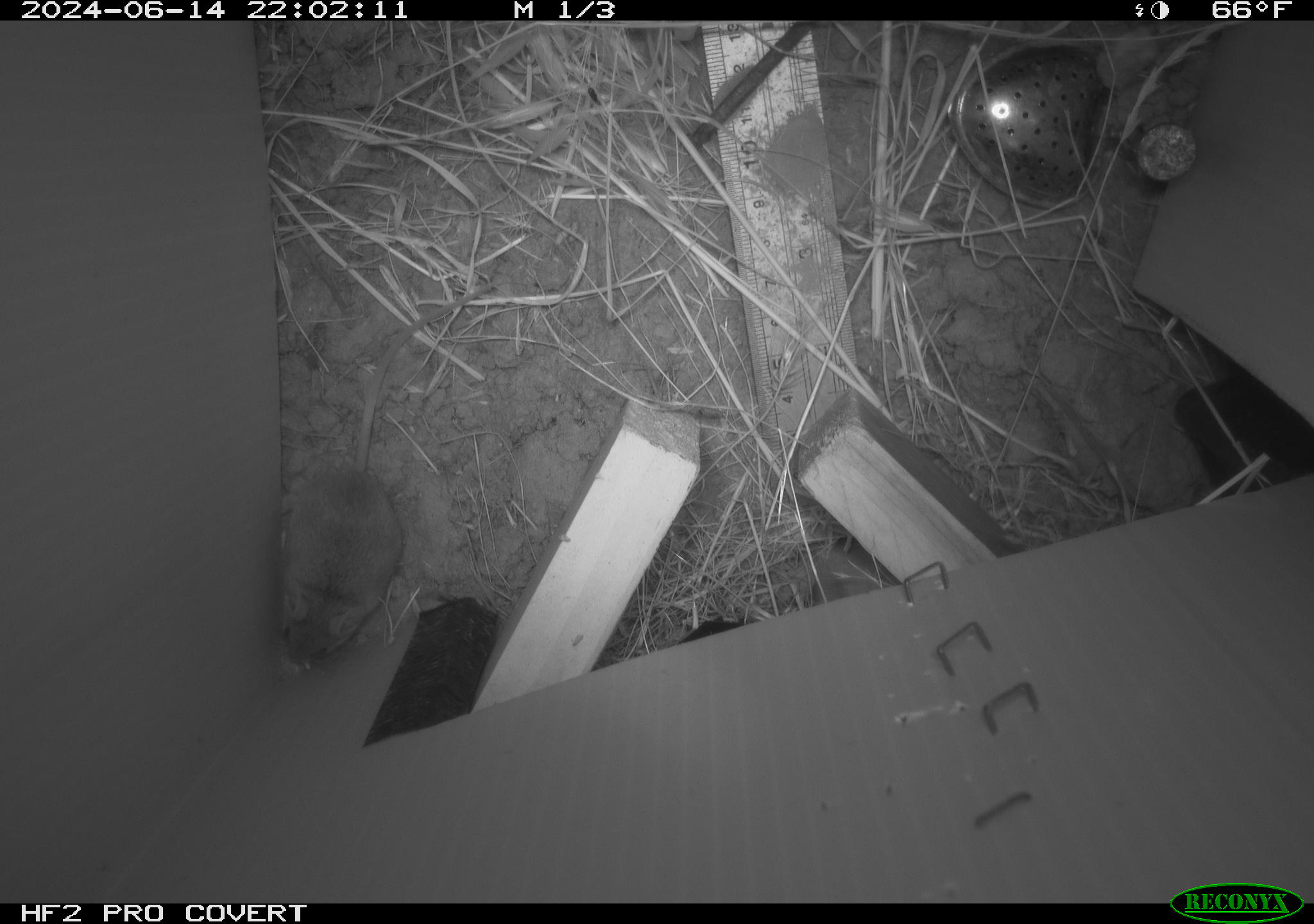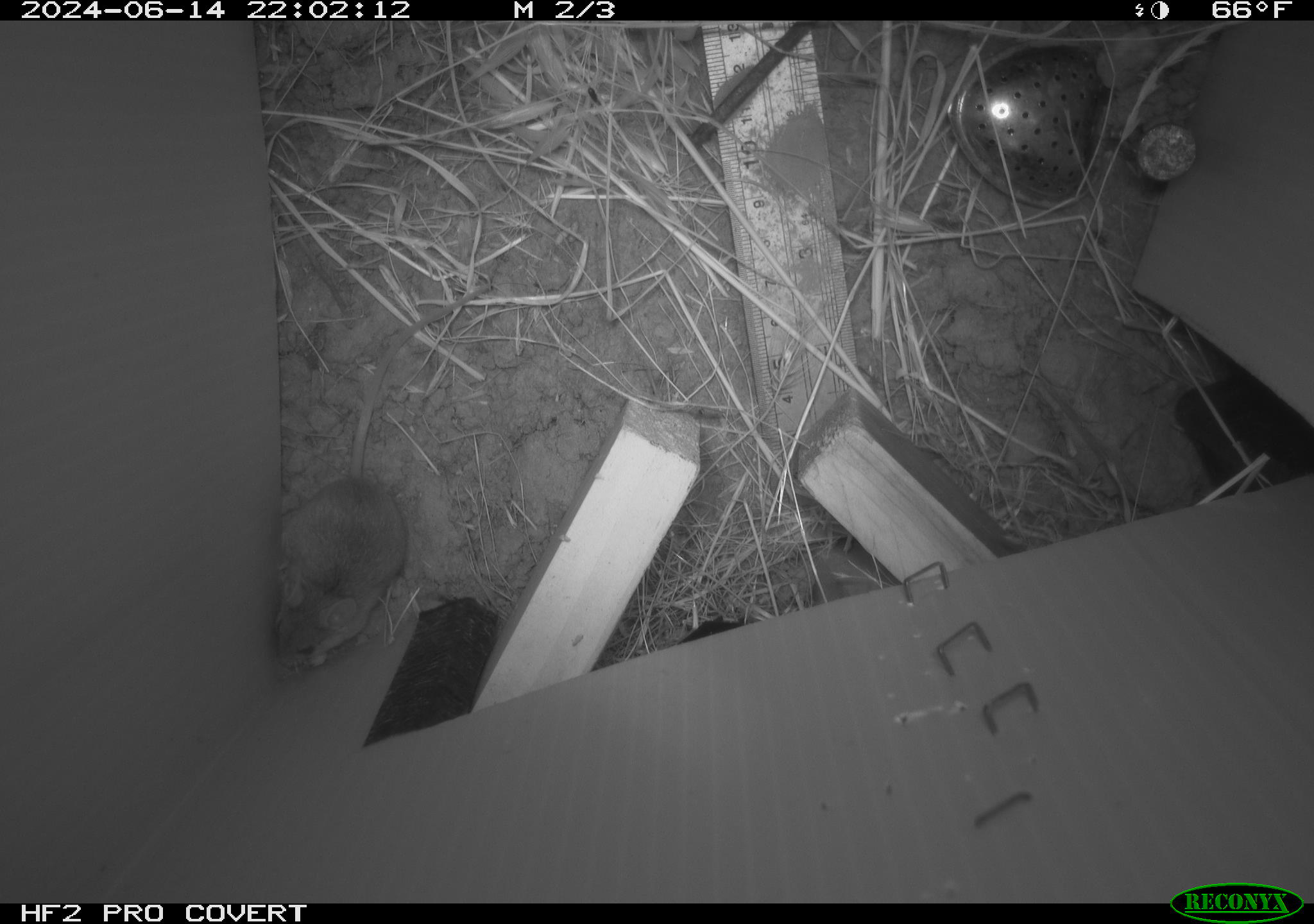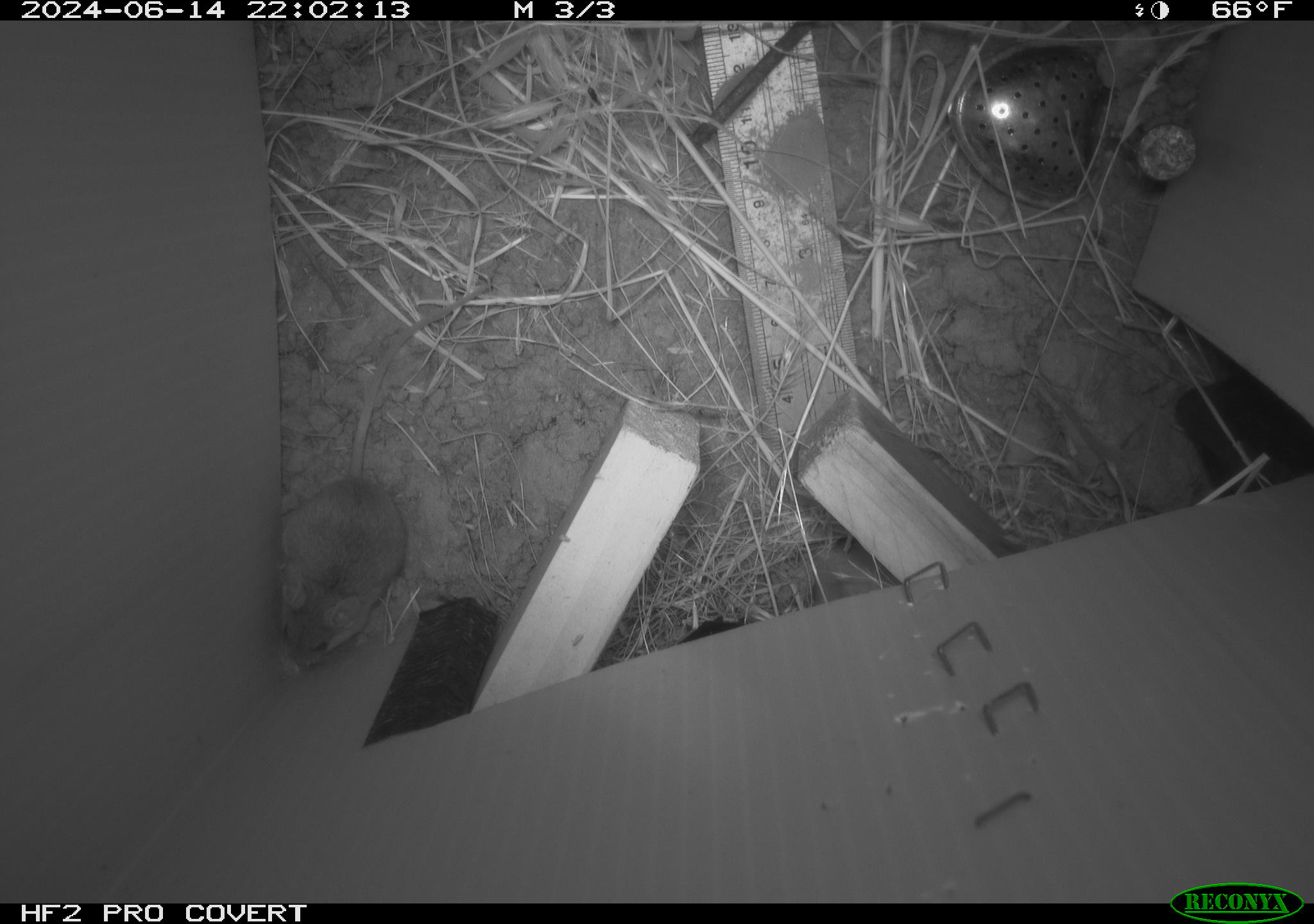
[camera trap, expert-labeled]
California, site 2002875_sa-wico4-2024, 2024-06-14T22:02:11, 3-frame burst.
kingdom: Animalia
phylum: Chordata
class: Mammalia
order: Rodentia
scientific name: Rodentia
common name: rodent